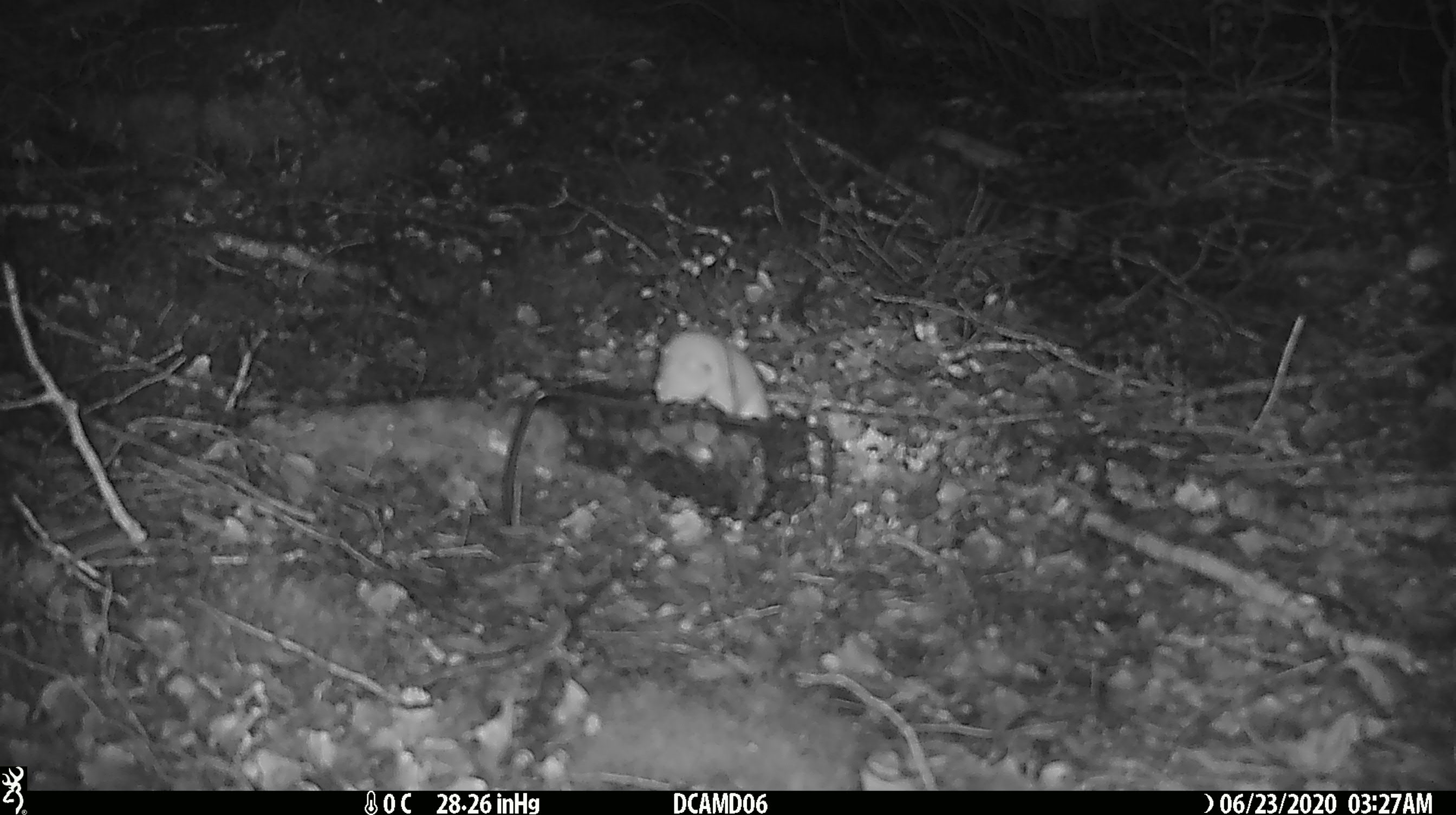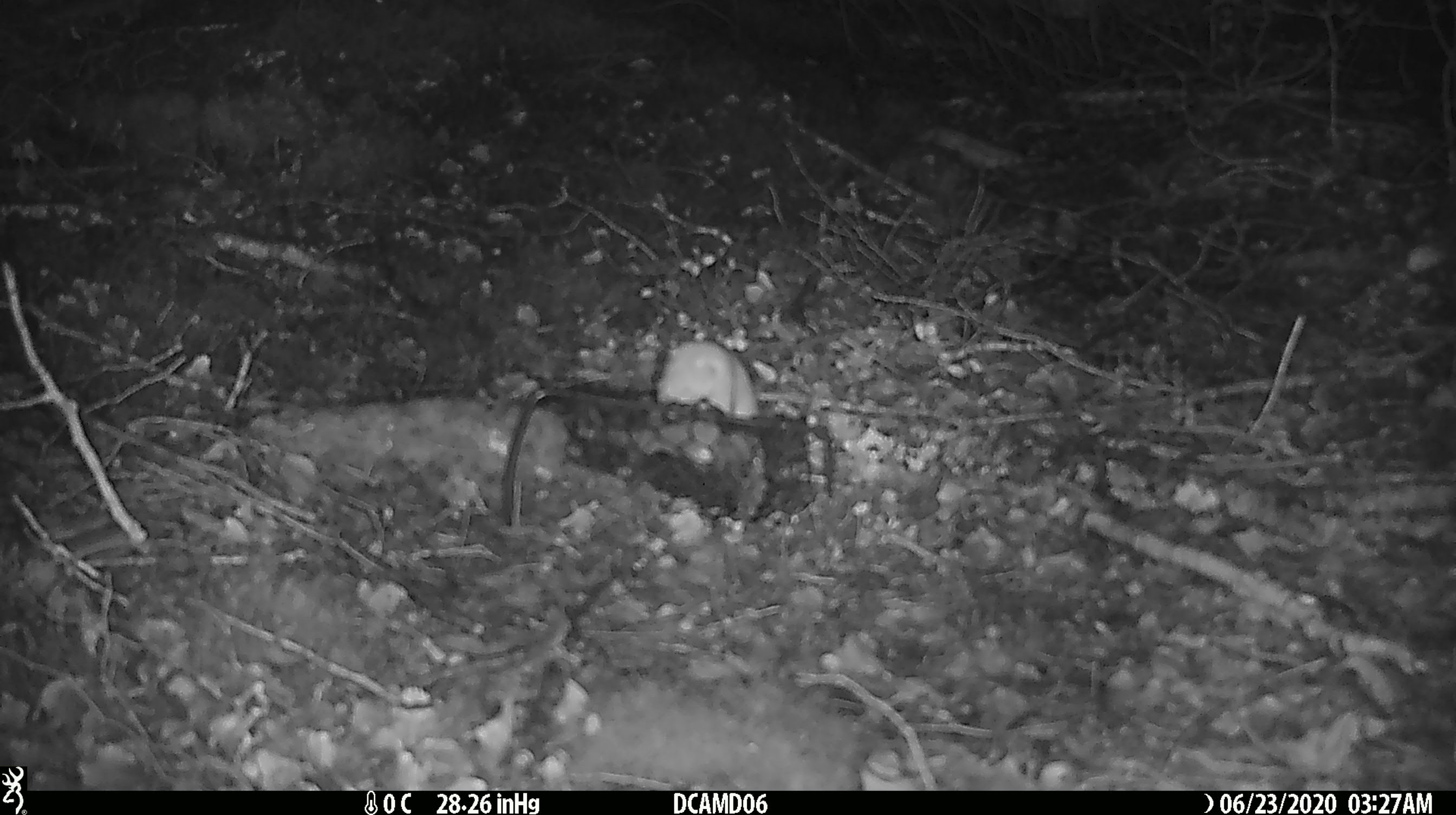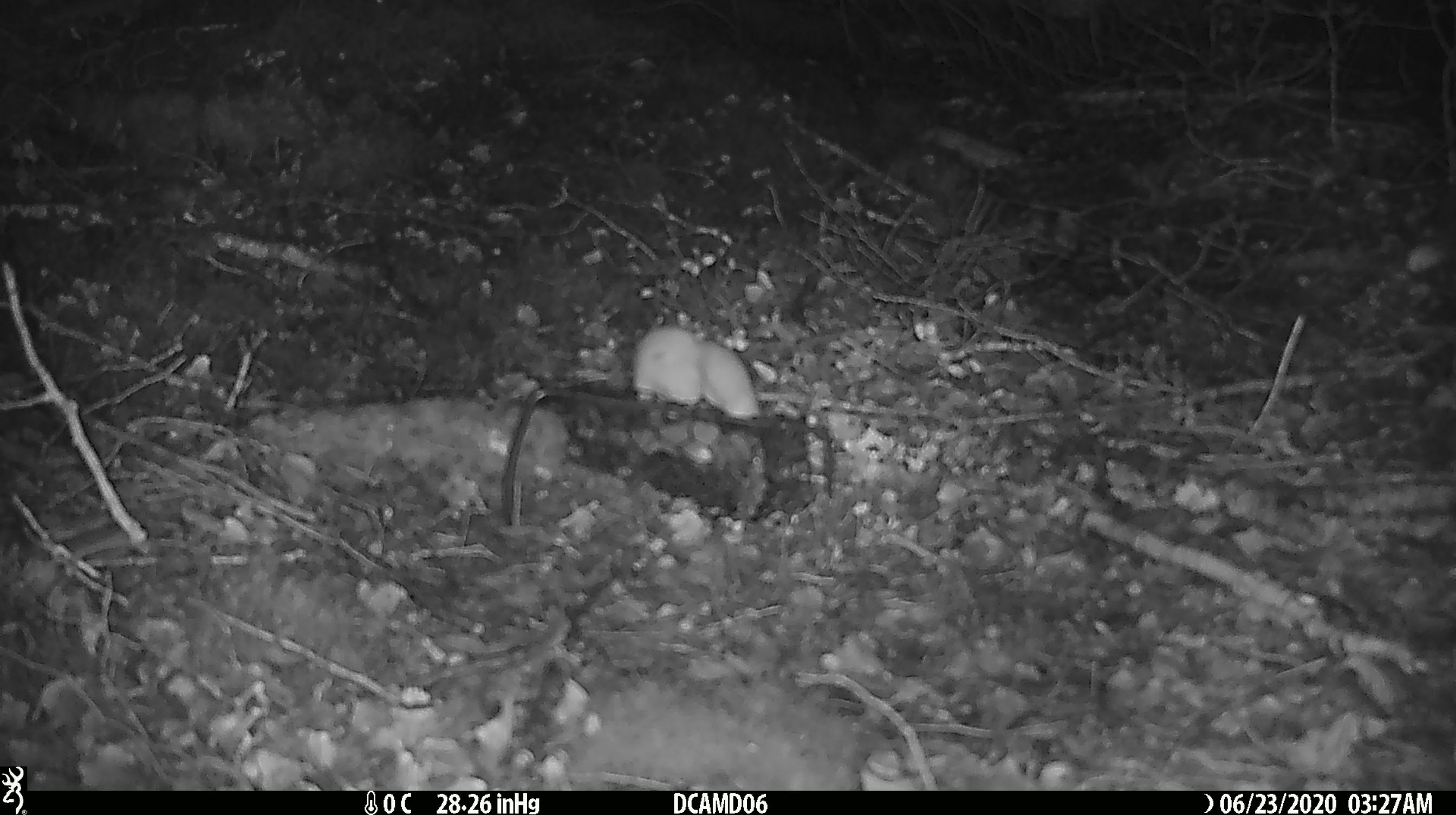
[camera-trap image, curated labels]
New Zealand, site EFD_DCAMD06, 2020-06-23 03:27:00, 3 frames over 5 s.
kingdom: Animalia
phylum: Chordata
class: Mammalia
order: Carnivora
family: Mustelidae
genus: Mustela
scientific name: Mustela nivalis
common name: least weasel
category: weasel